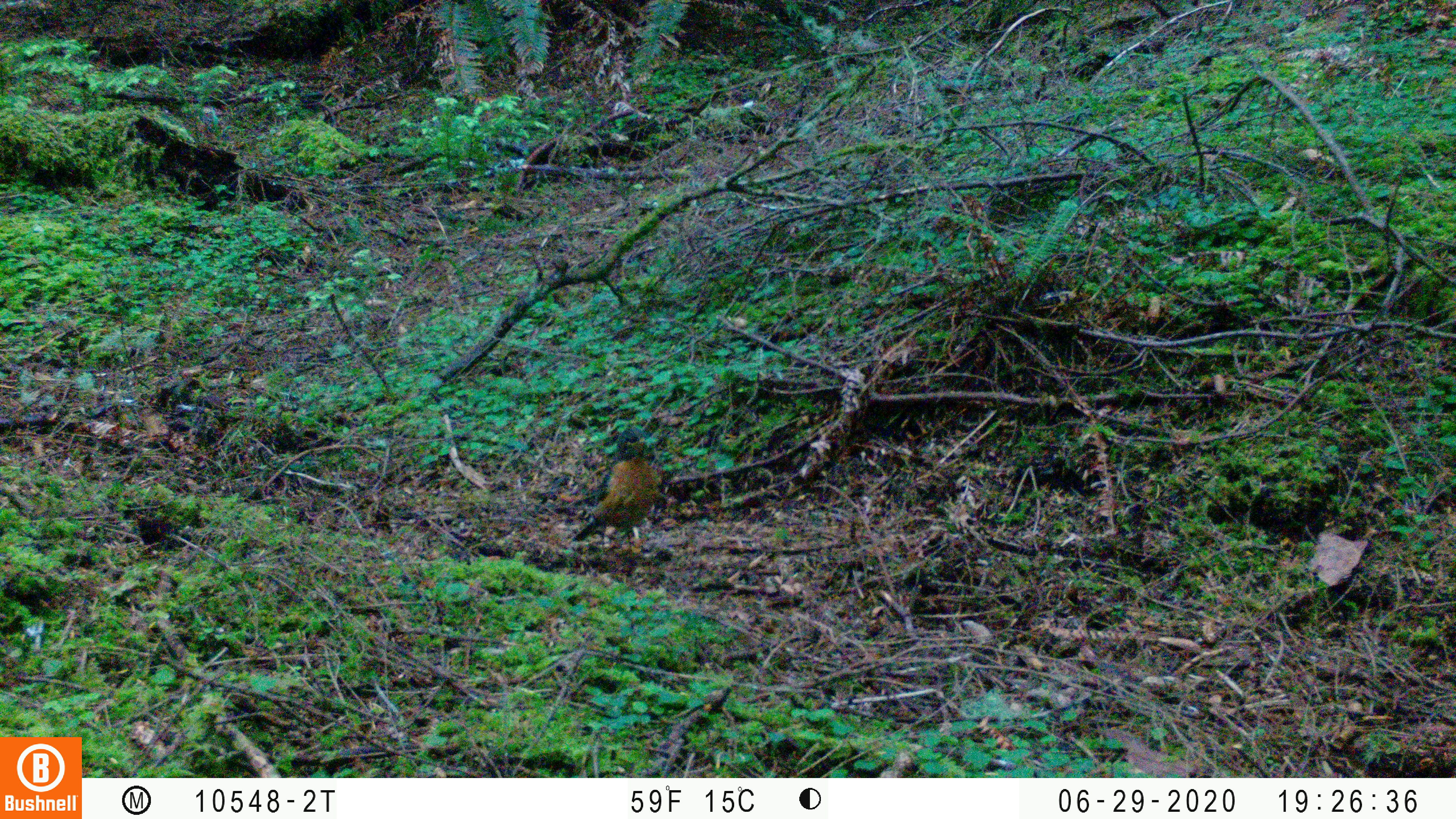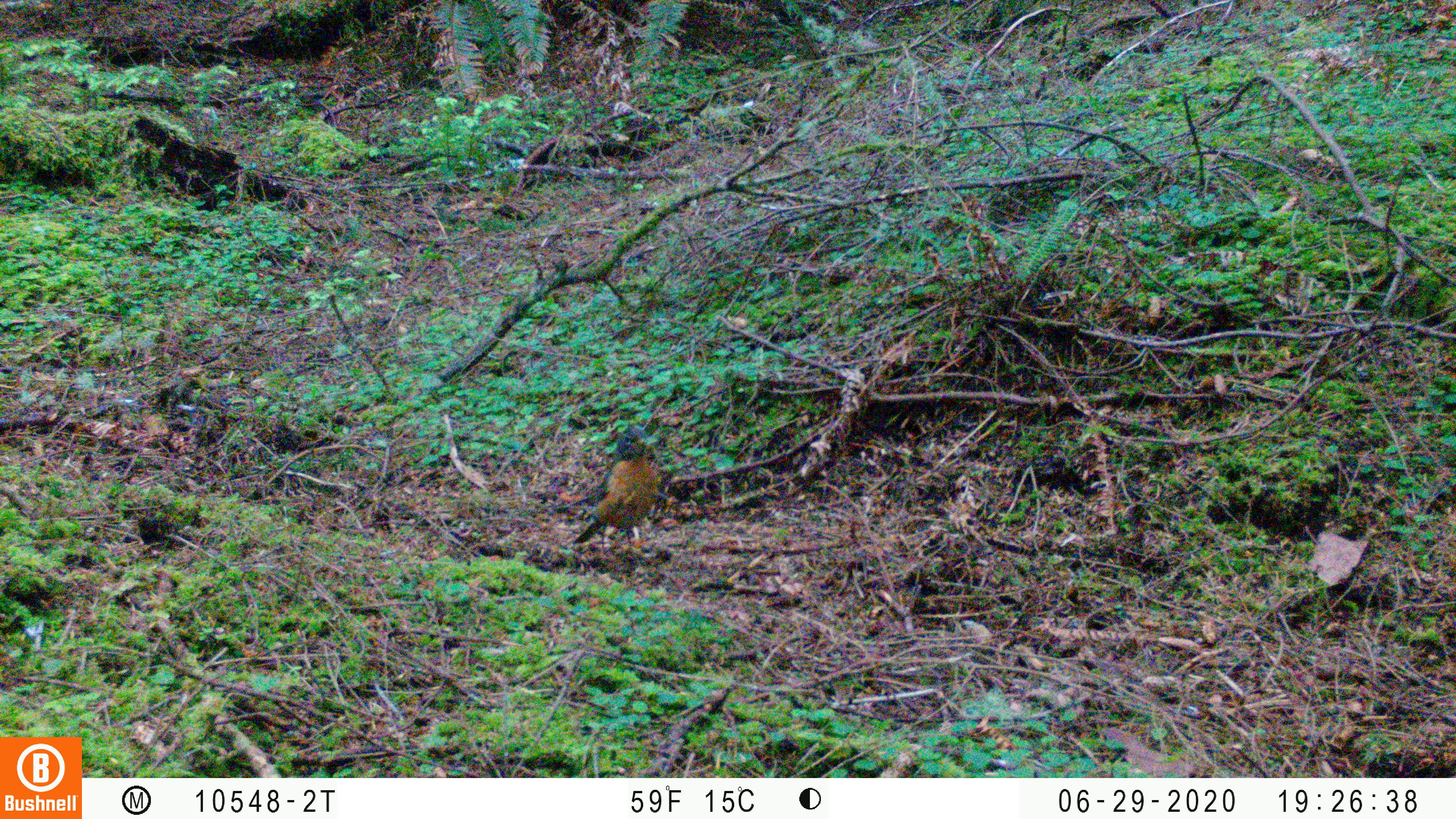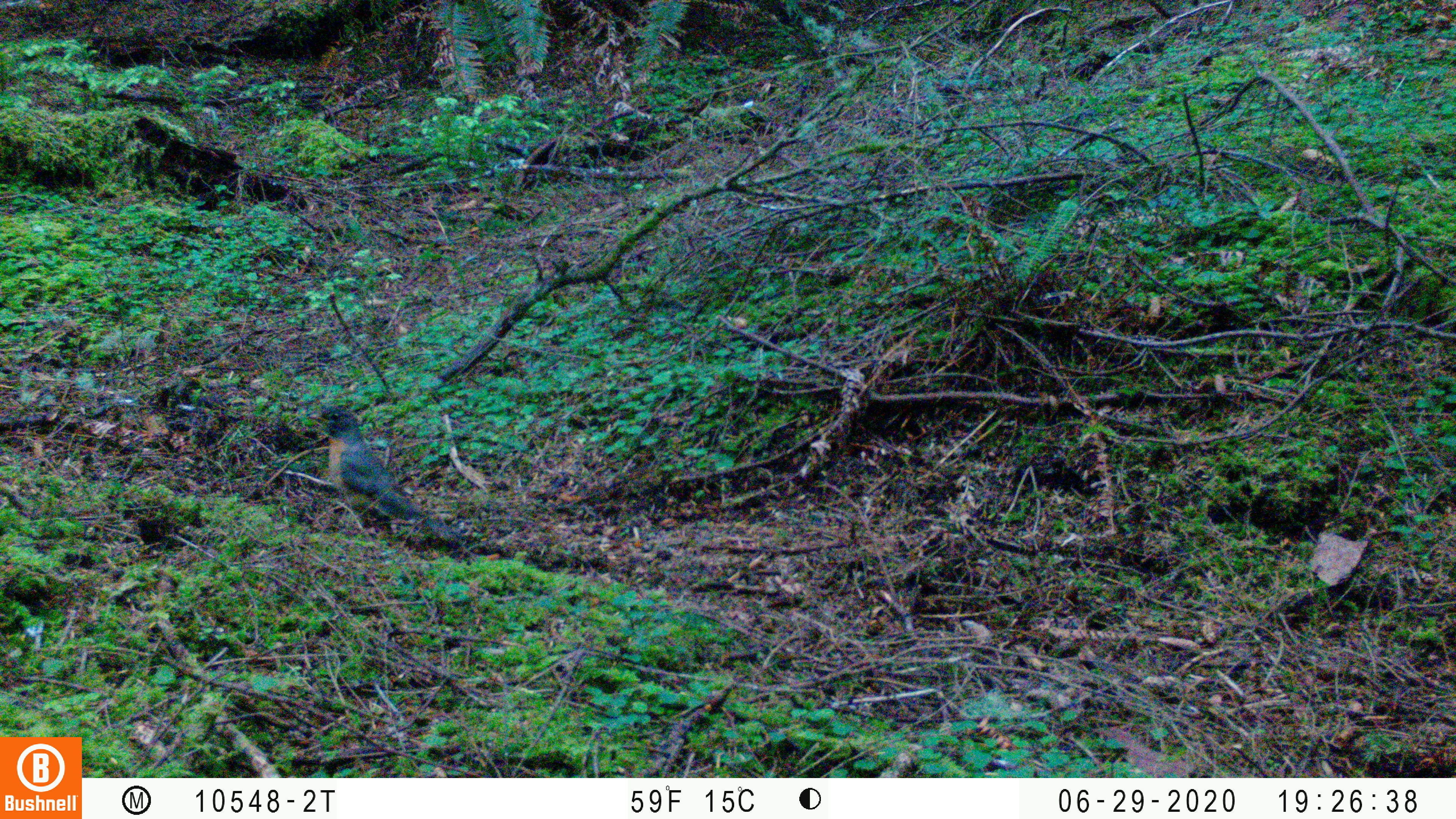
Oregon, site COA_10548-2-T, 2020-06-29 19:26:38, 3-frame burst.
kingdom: Animalia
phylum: Chordata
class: Aves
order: Passeriformes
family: Turdidae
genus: Turdus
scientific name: Turdus migratorius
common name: american robin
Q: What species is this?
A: American robin (Turdus migratorius).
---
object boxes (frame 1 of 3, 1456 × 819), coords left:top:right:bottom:
american robin: 538:396:685:579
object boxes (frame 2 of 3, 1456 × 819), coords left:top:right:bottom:
american robin: 556:408:674:586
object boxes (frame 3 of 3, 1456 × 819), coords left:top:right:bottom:
american robin: 288:391:482:564